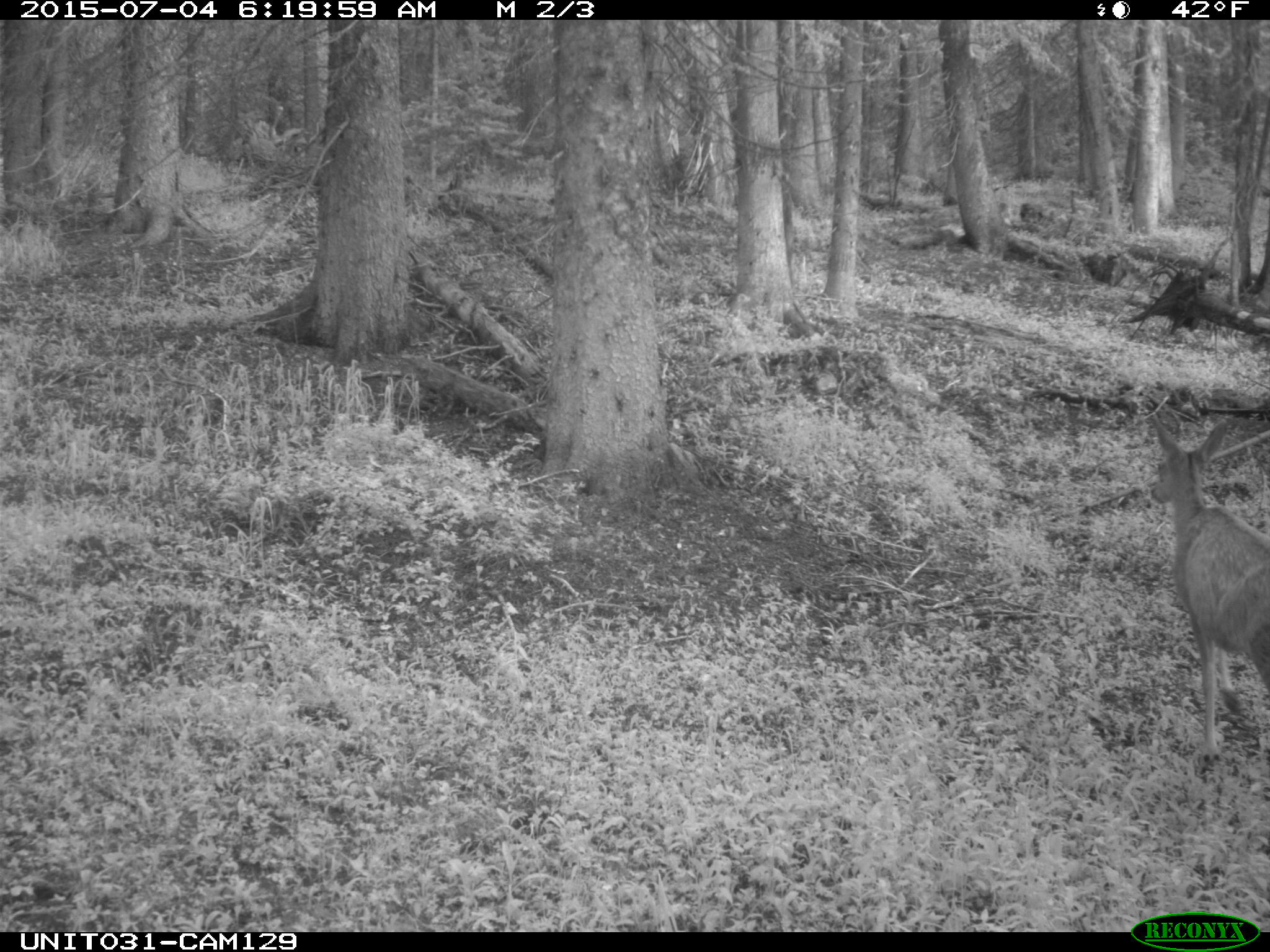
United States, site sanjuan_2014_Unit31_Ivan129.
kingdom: Animalia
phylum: Chordata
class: Mammalia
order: Artiodactyla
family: Cervidae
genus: Odocoileus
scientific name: Odocoileus hemionus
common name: mule deer